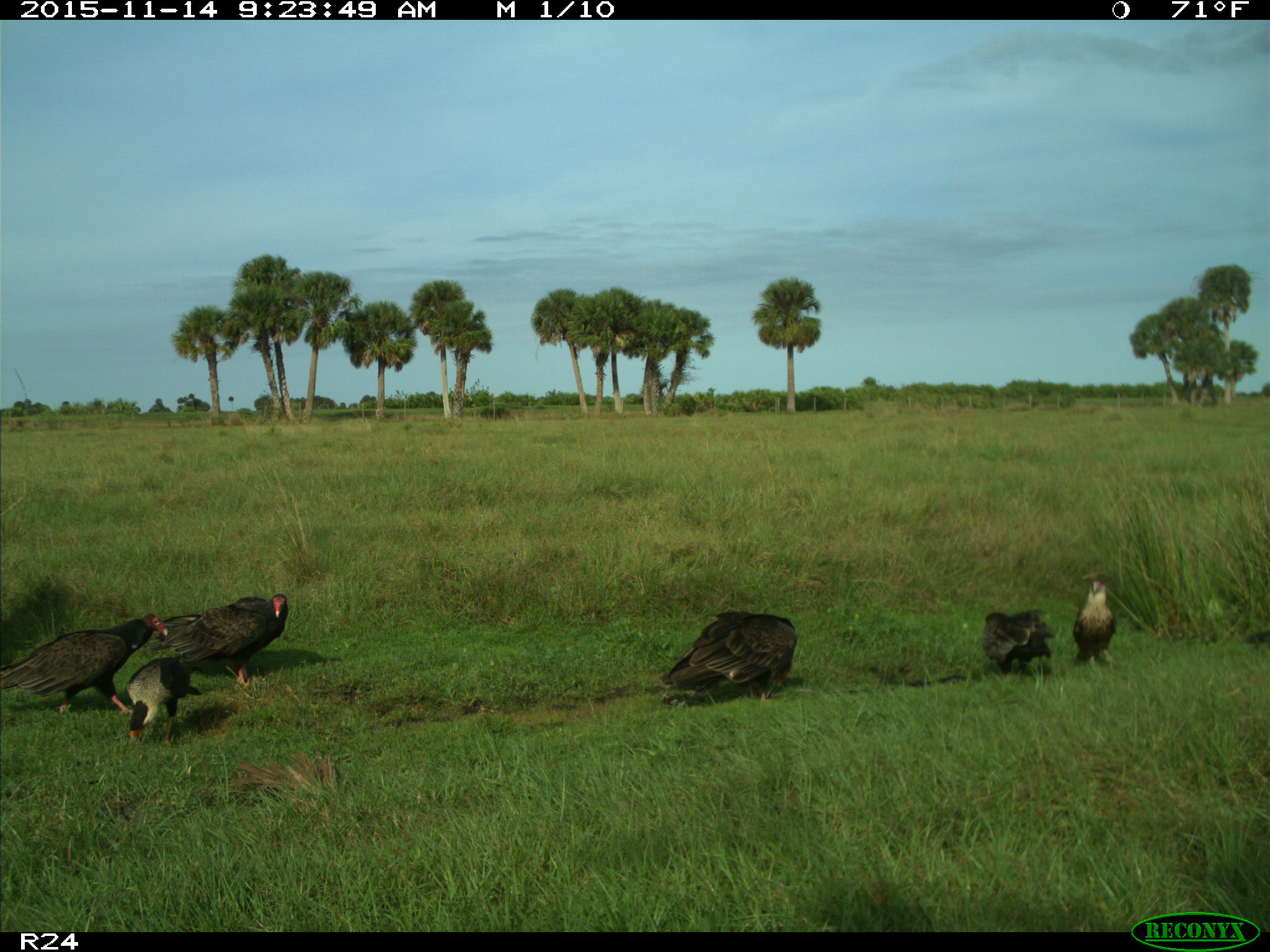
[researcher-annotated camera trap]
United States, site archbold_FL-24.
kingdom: Animalia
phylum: Chordata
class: Aves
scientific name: Aves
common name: birds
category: unidentified bird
Unidentified bird (birds) (Aves).